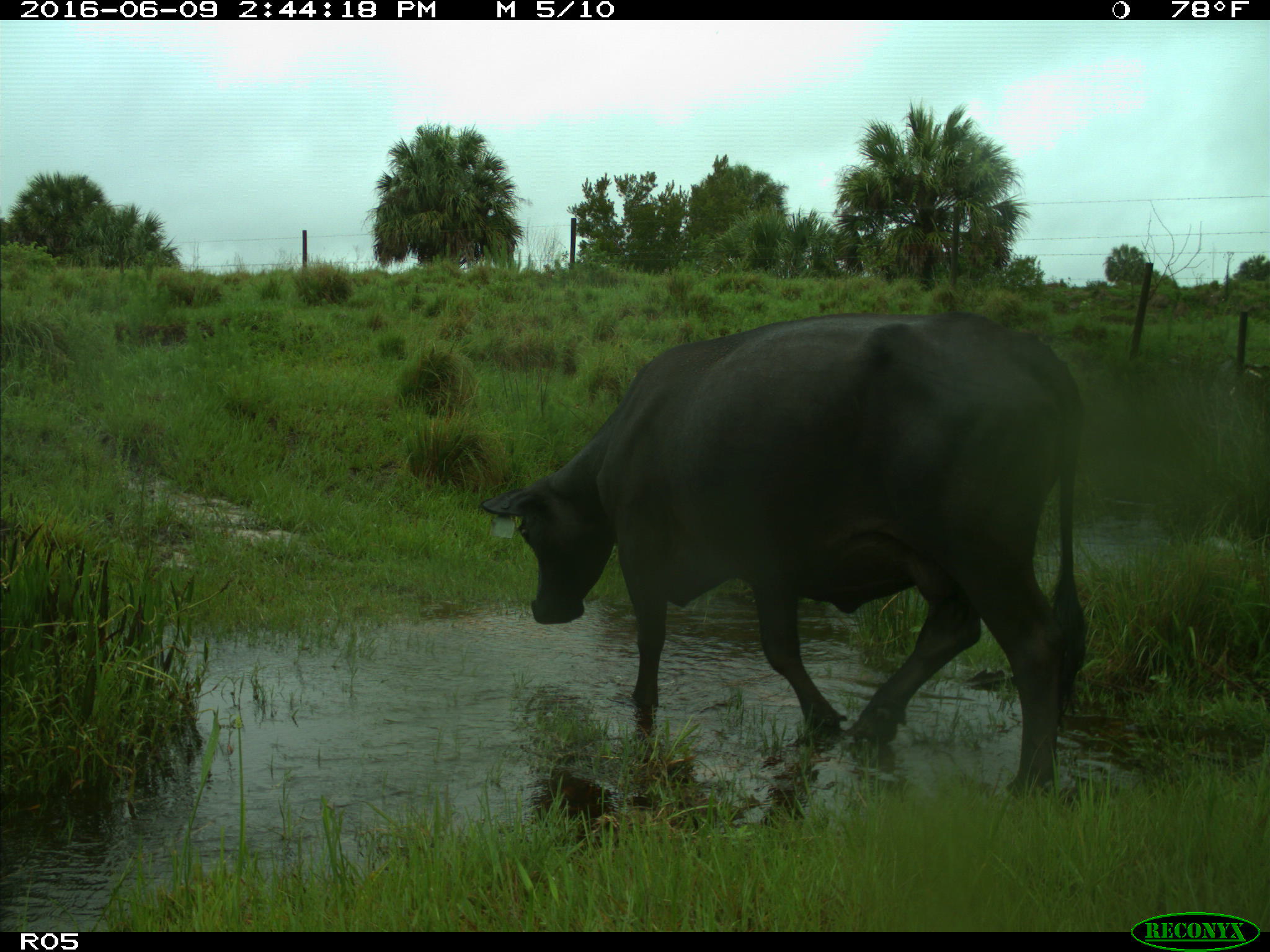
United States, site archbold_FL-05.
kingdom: Animalia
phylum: Chordata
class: Mammalia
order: Artiodactyla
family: Bovidae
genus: Bos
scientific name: Bos taurus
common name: domestic cow